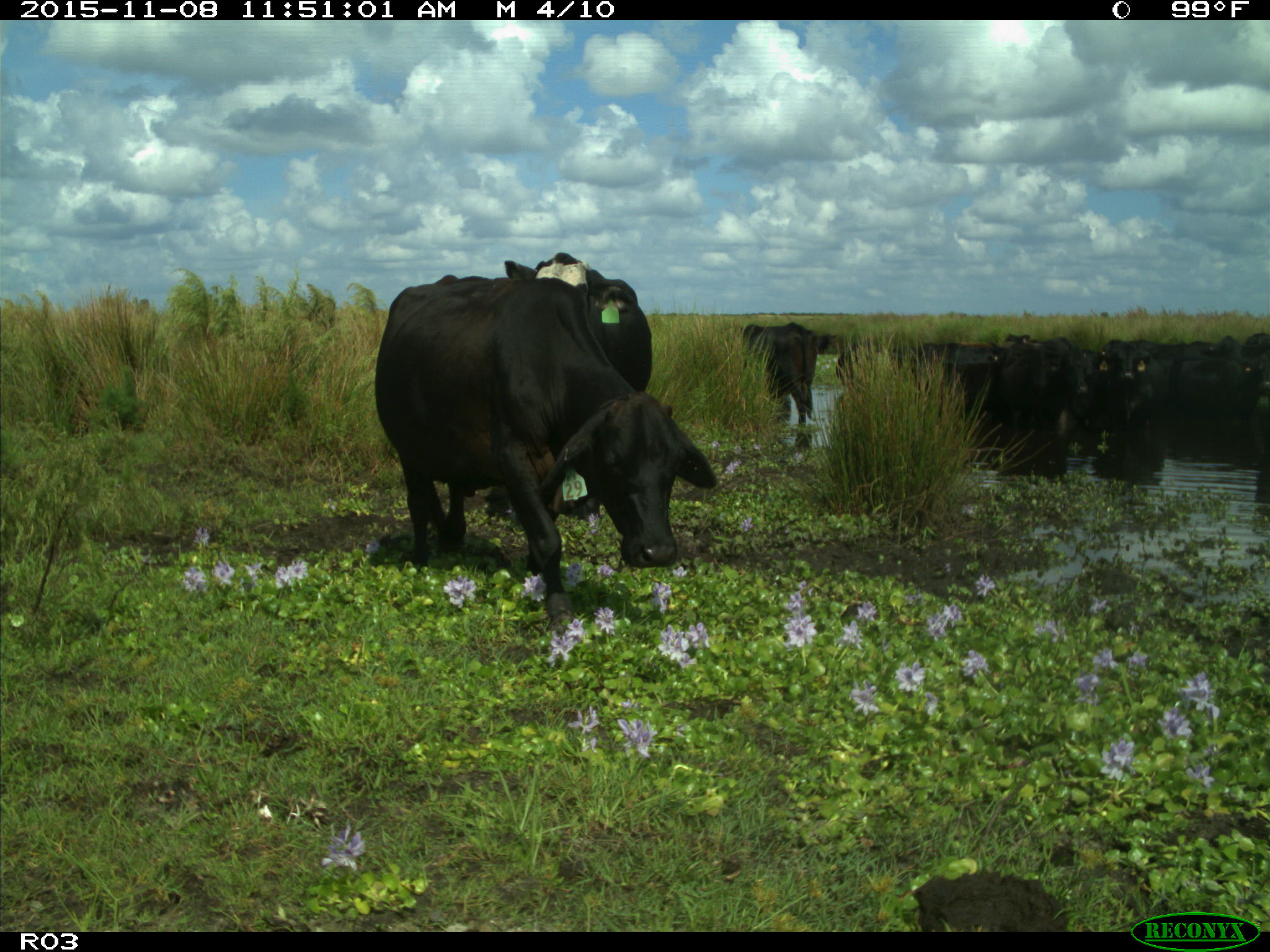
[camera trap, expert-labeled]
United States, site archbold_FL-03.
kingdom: Animalia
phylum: Chordata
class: Mammalia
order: Artiodactyla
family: Bovidae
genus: Bos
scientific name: Bos taurus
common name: domestic cow